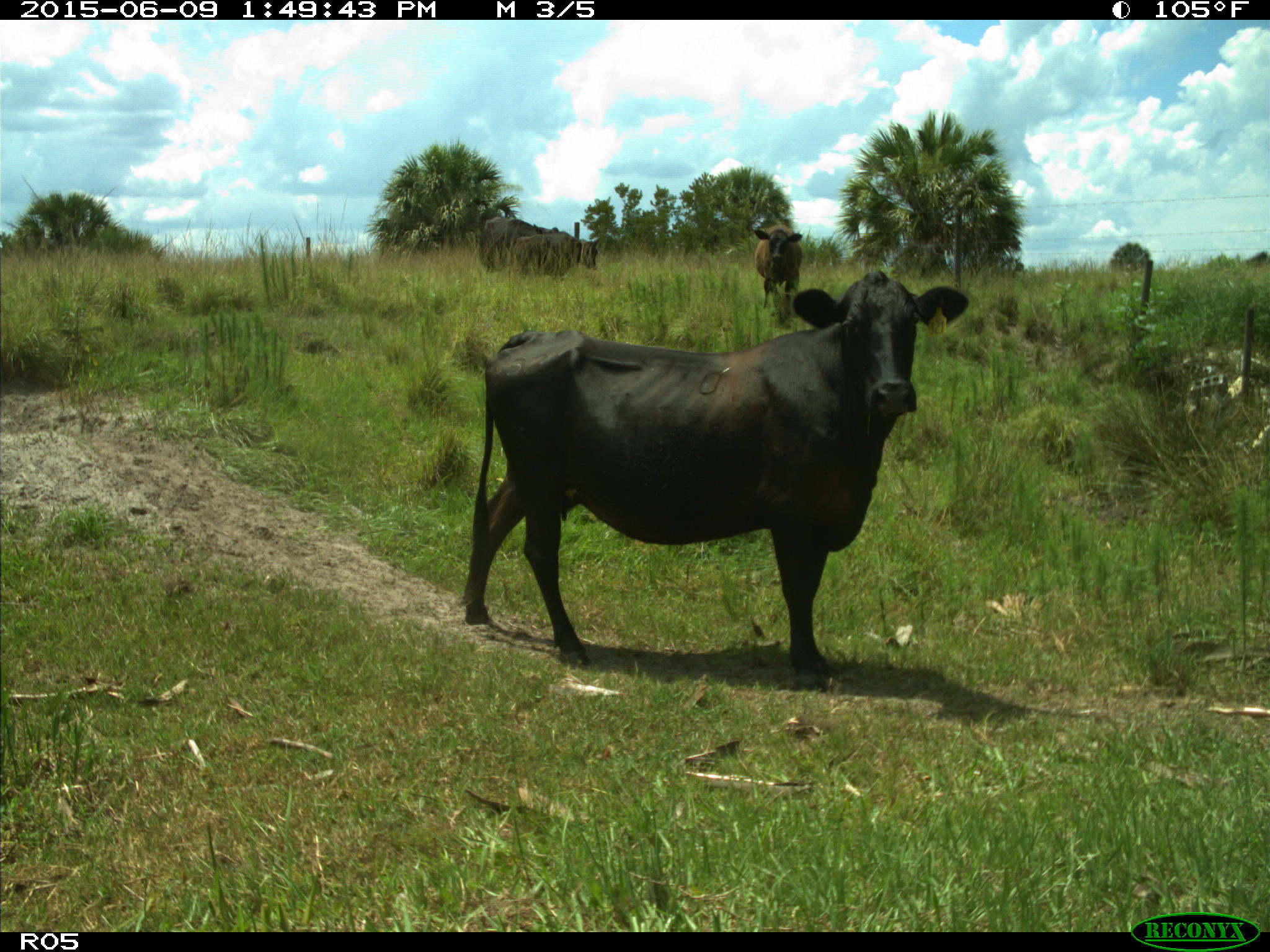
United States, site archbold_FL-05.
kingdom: Animalia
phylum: Chordata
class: Mammalia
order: Artiodactyla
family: Bovidae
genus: Bos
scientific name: Bos taurus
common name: domestic cow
Bos taurus (domestic cow).